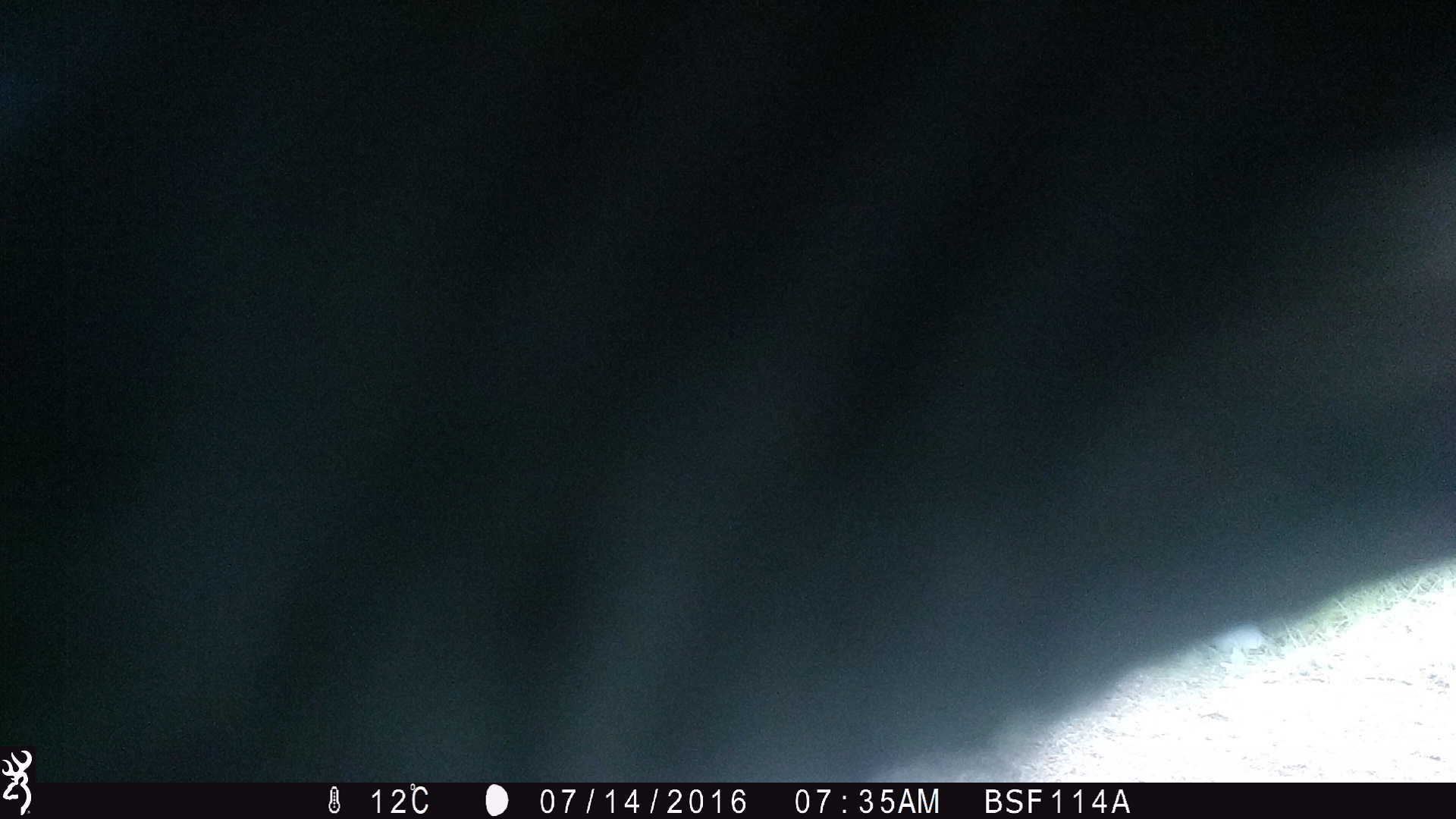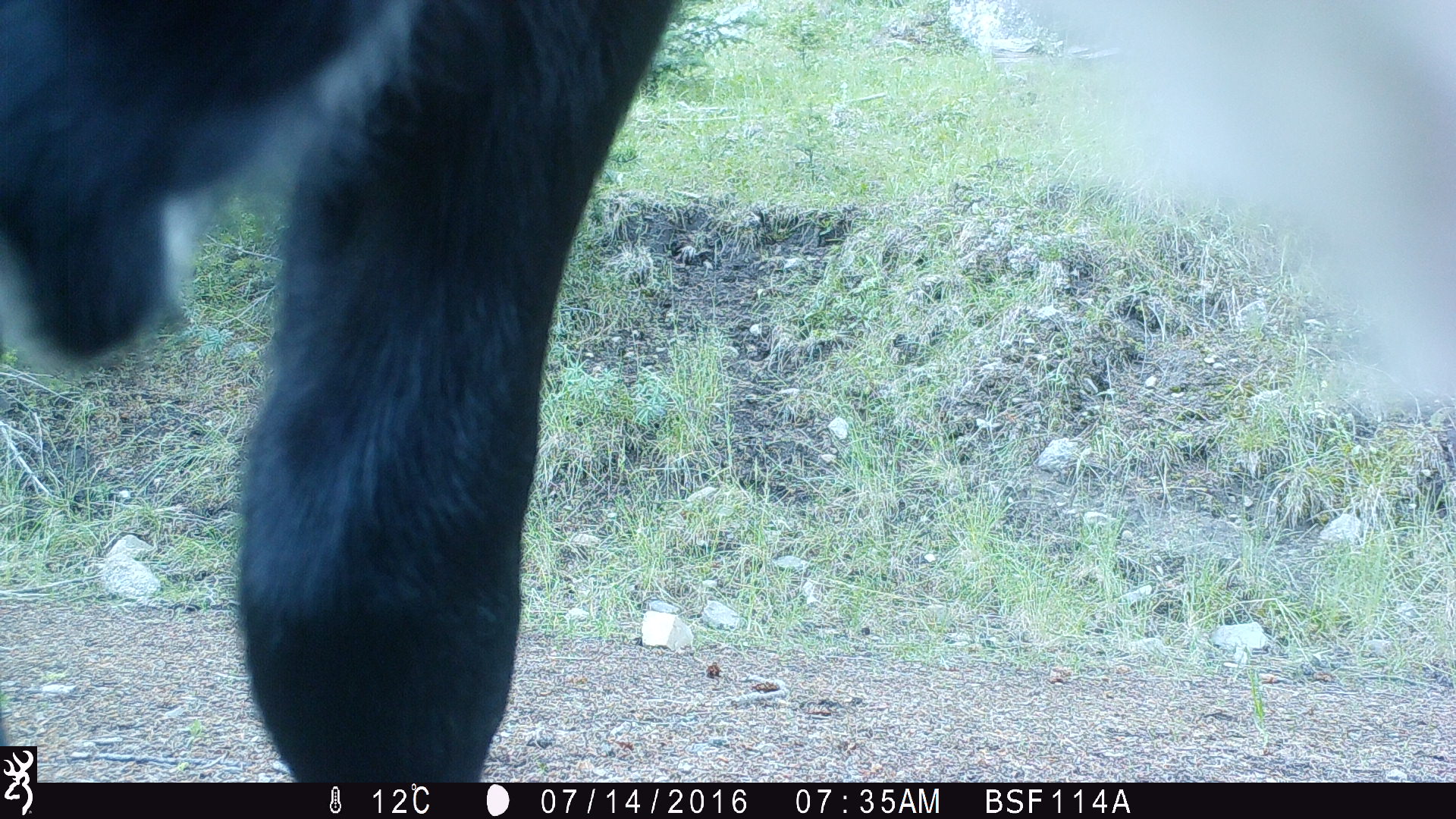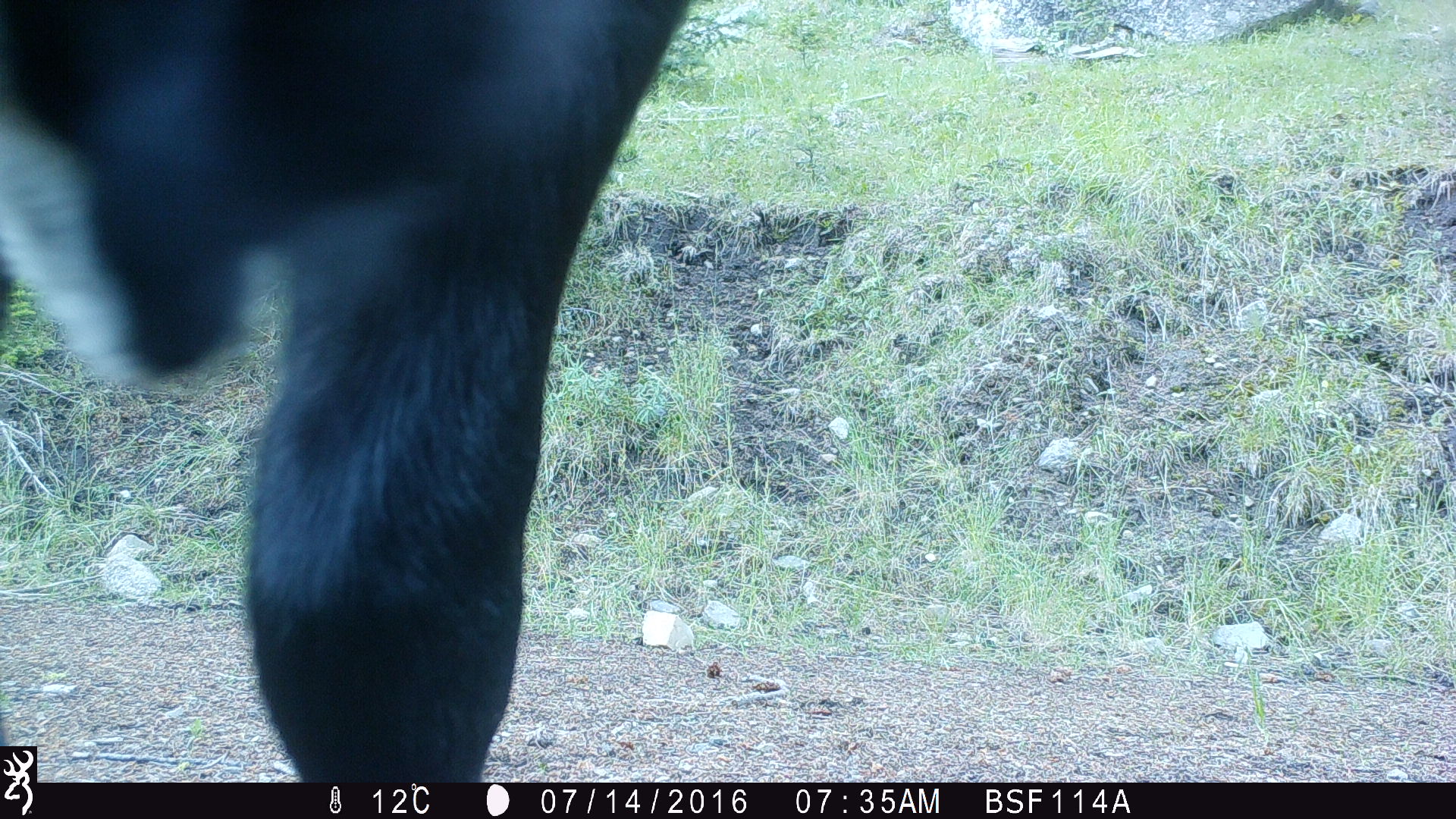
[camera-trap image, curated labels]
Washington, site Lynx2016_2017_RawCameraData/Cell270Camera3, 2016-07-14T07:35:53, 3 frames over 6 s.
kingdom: Animalia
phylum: Chordata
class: Mammalia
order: Artiodactyla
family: Bovidae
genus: Bos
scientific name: Bos taurus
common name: domestic cattle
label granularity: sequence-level